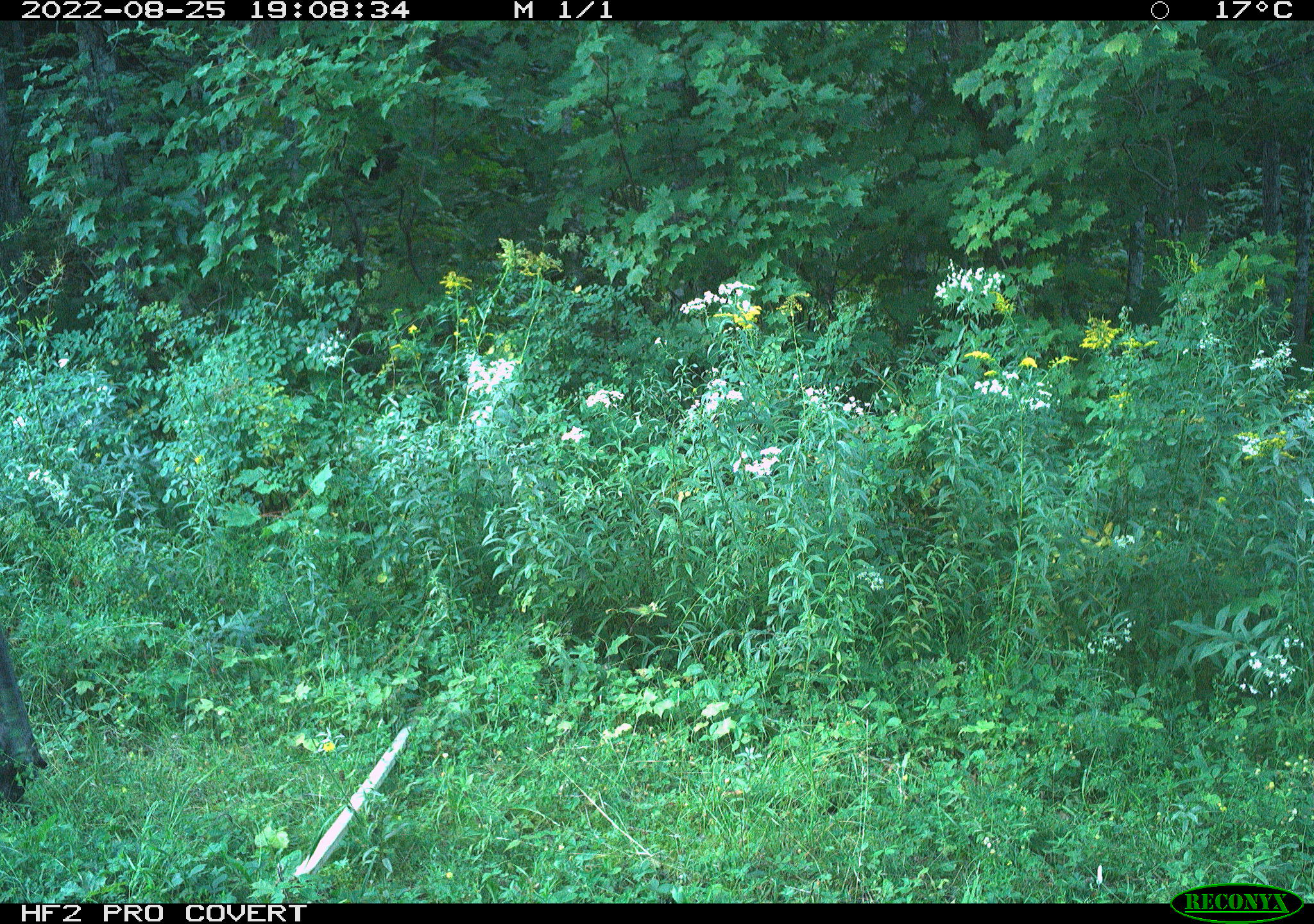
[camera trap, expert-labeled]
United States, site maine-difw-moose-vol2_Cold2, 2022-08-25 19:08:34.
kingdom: Animalia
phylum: Chordata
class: Mammalia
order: Artiodactyla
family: Cervidae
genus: Alces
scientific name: Alces alces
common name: moose